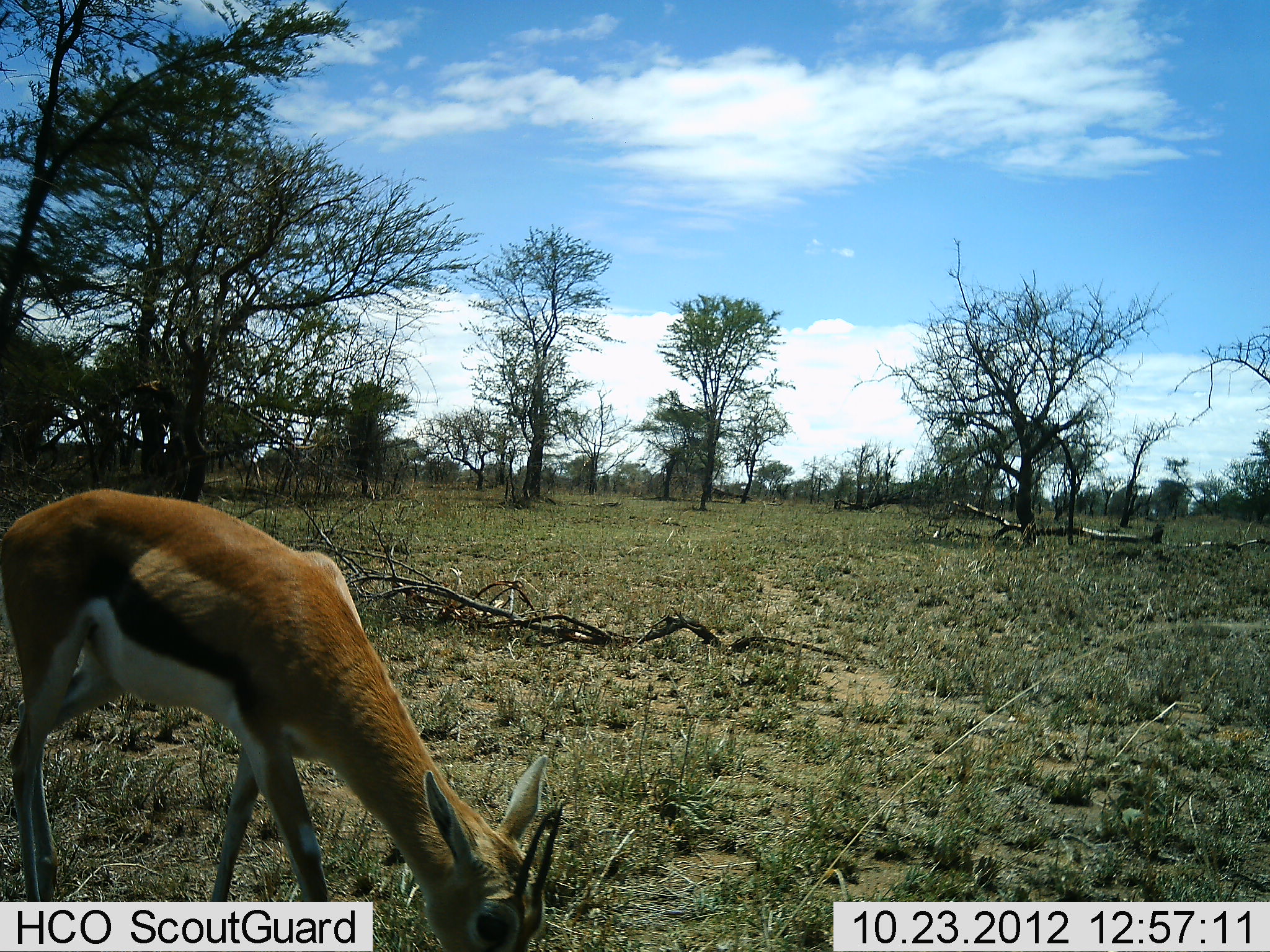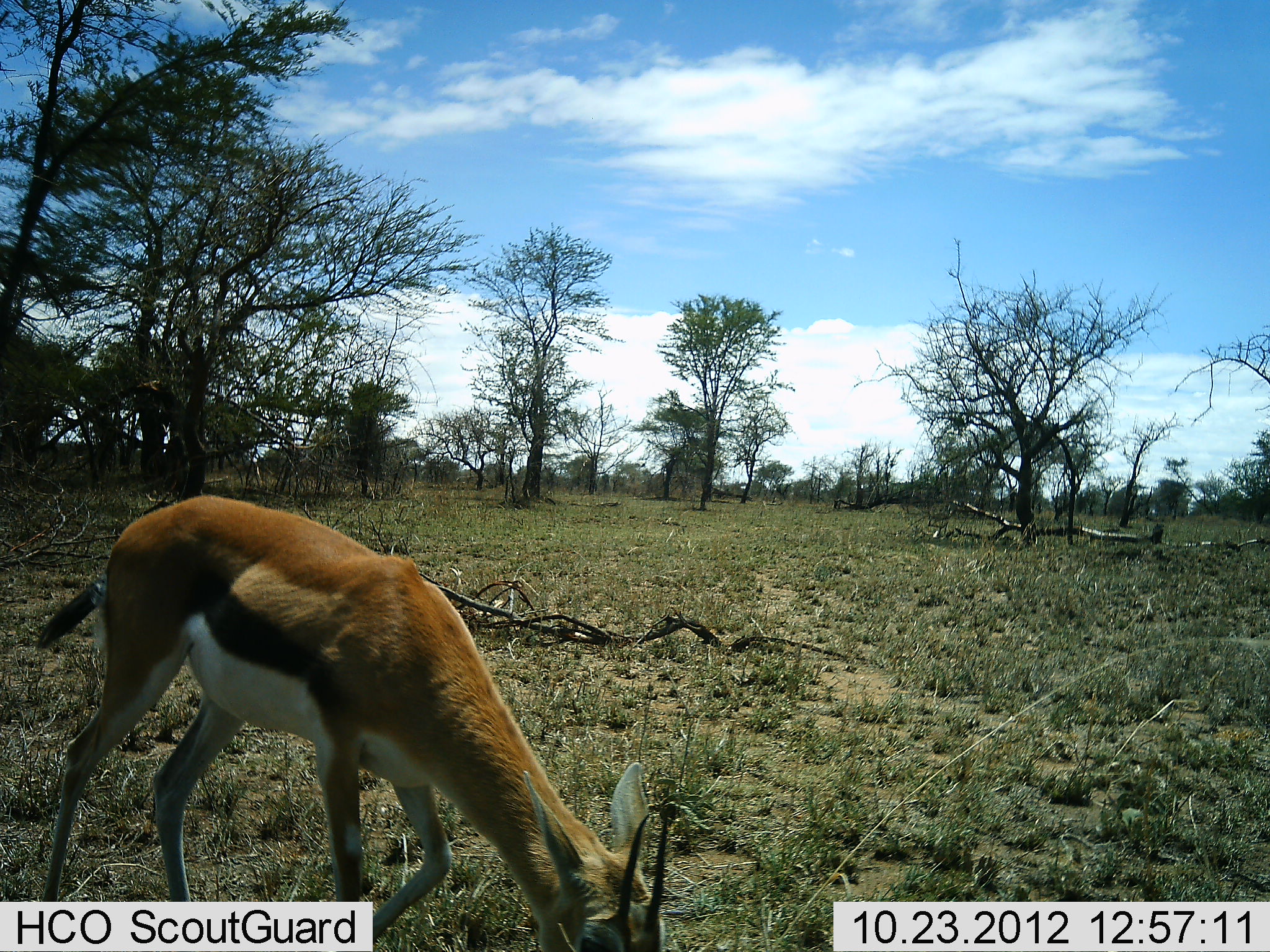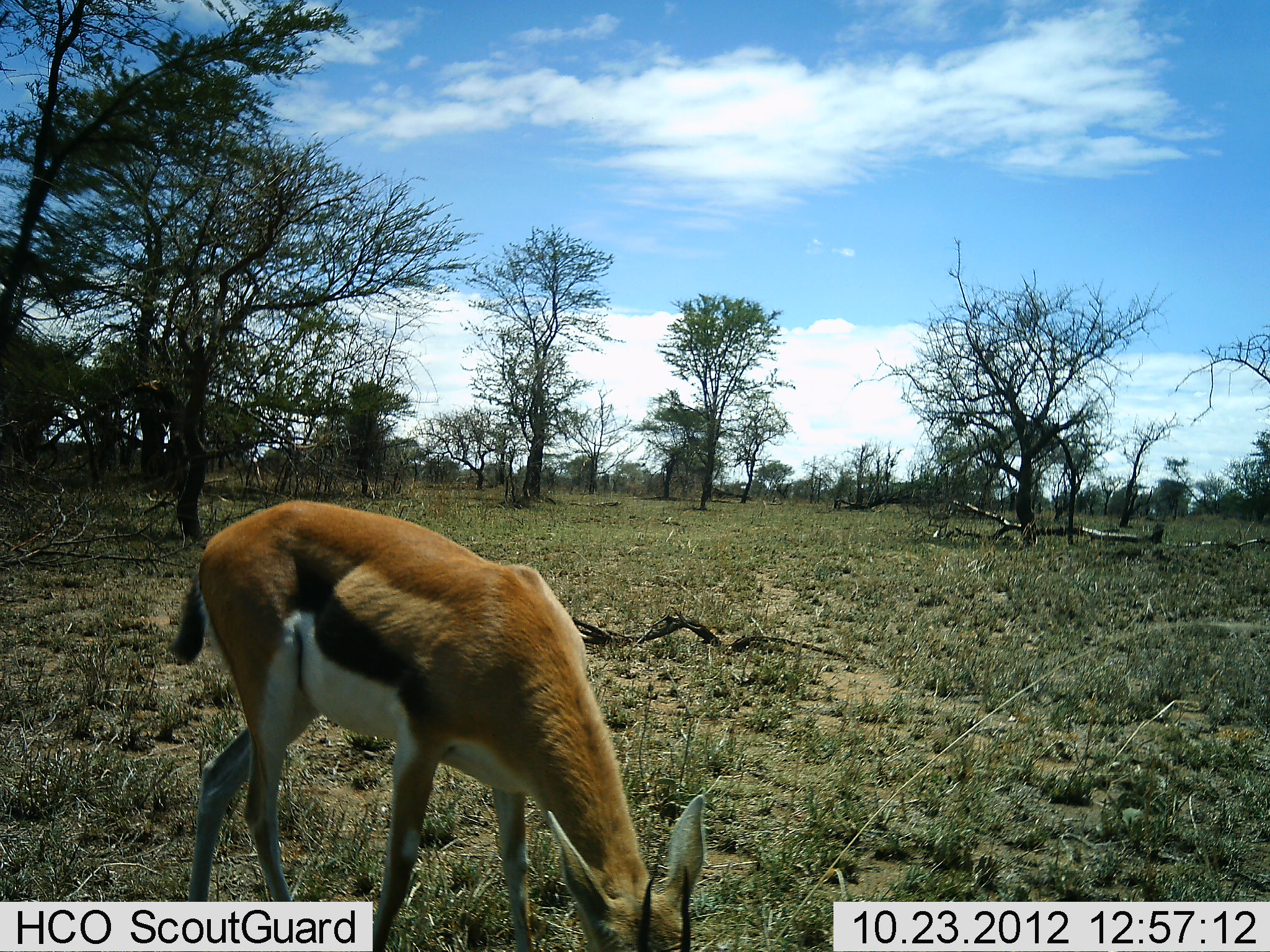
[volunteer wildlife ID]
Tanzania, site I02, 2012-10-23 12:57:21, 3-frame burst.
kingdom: Animalia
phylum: Chordata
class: Mammalia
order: Artiodactyla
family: Bovidae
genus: Eudorcas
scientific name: Eudorcas thomsonii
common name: thomson's gazelle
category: gazellethomsons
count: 1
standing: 10%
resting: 0%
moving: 10%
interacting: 0%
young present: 0%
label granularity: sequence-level